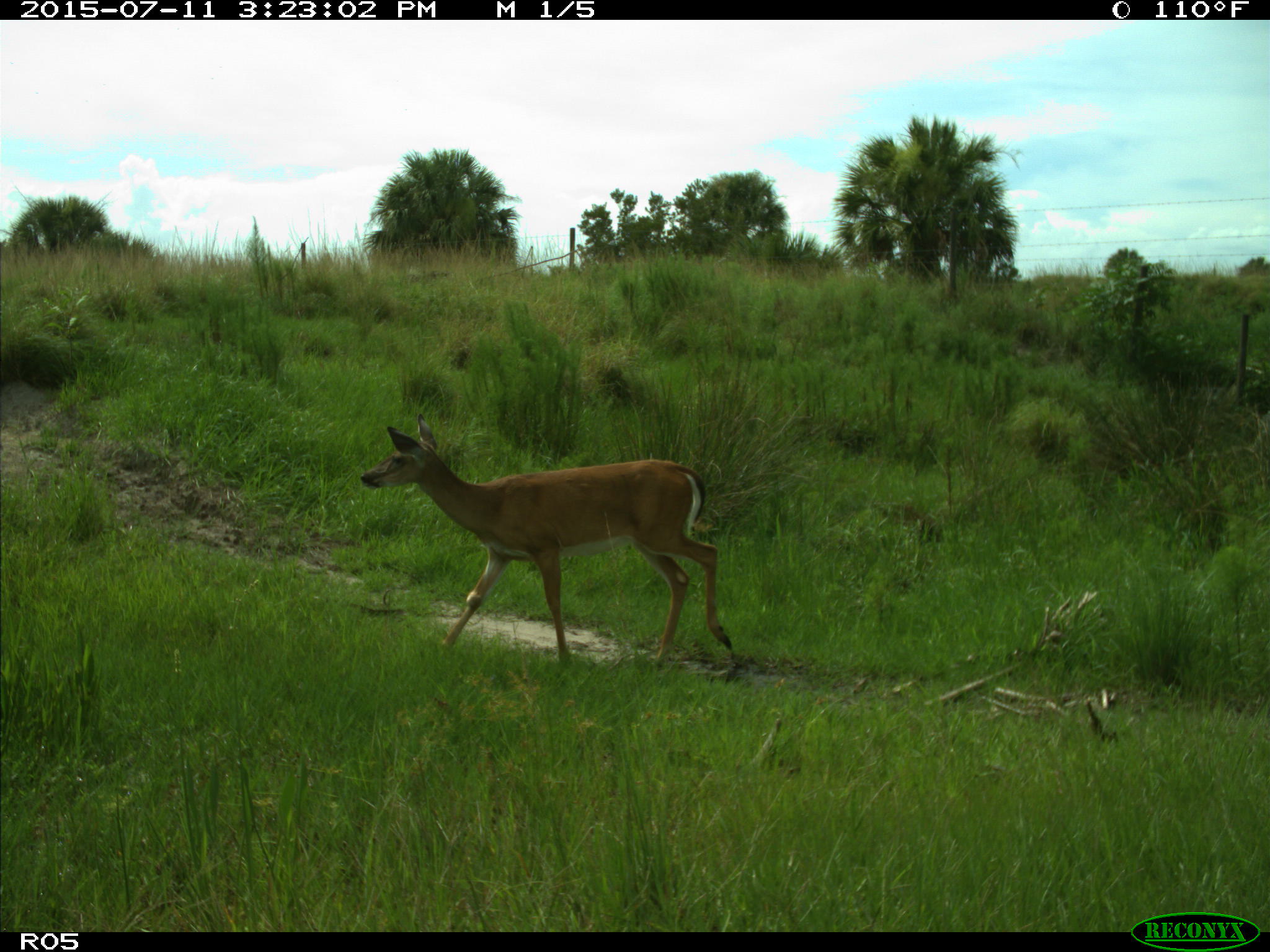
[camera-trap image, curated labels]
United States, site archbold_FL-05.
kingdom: Animalia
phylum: Chordata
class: Mammalia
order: Artiodactyla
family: Cervidae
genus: Odocoileus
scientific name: Odocoileus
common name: deer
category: unidentified deer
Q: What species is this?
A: Unidentified deer (deer) (Odocoileus).